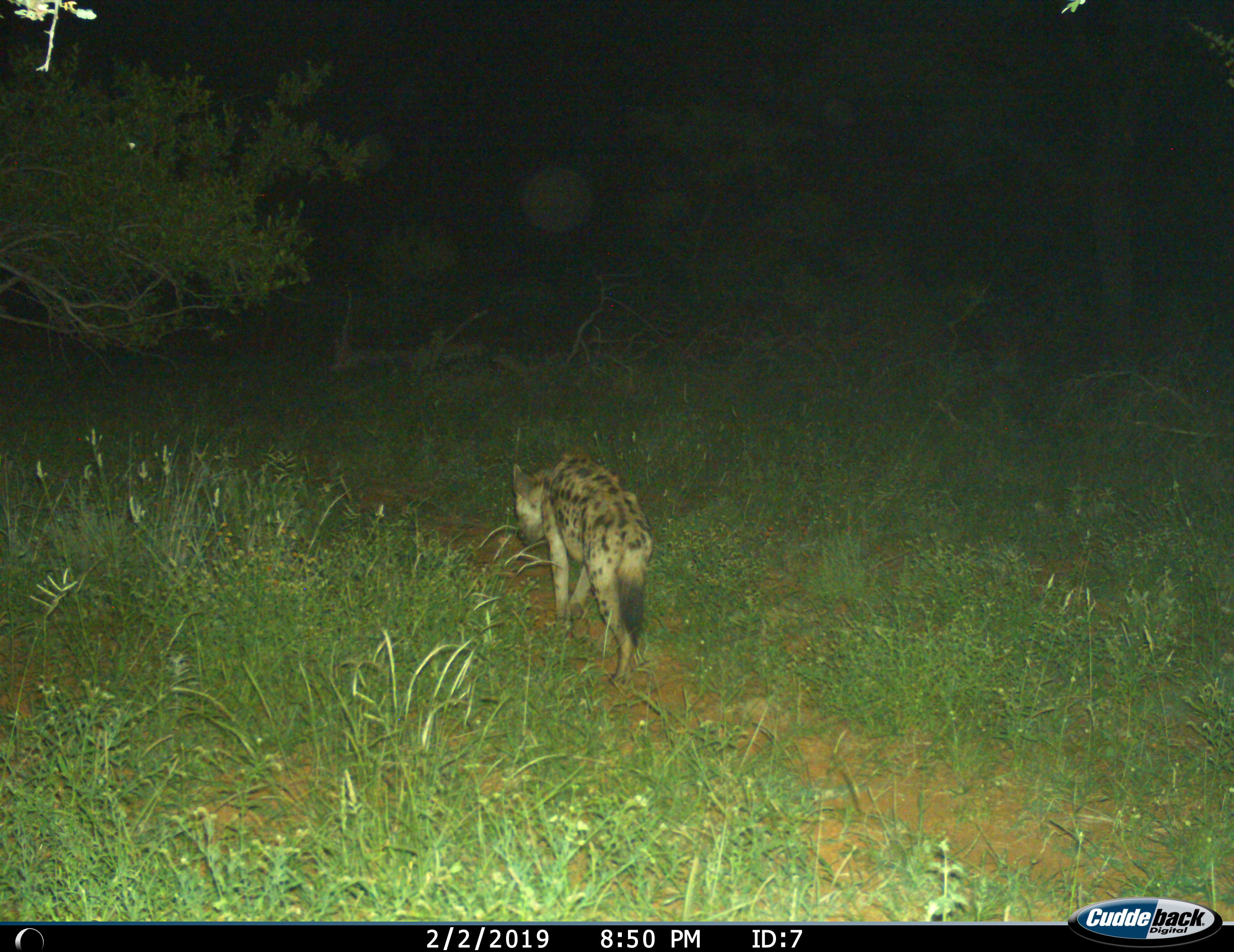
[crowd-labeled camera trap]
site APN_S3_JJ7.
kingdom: Animalia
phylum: Chordata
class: Mammalia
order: Carnivora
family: Hyaenidae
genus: Crocuta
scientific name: Crocuta crocuta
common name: spotted hyena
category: hyenaspotted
Hyenaspotted (spotted hyena) (Crocuta crocuta), count 1. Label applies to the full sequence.